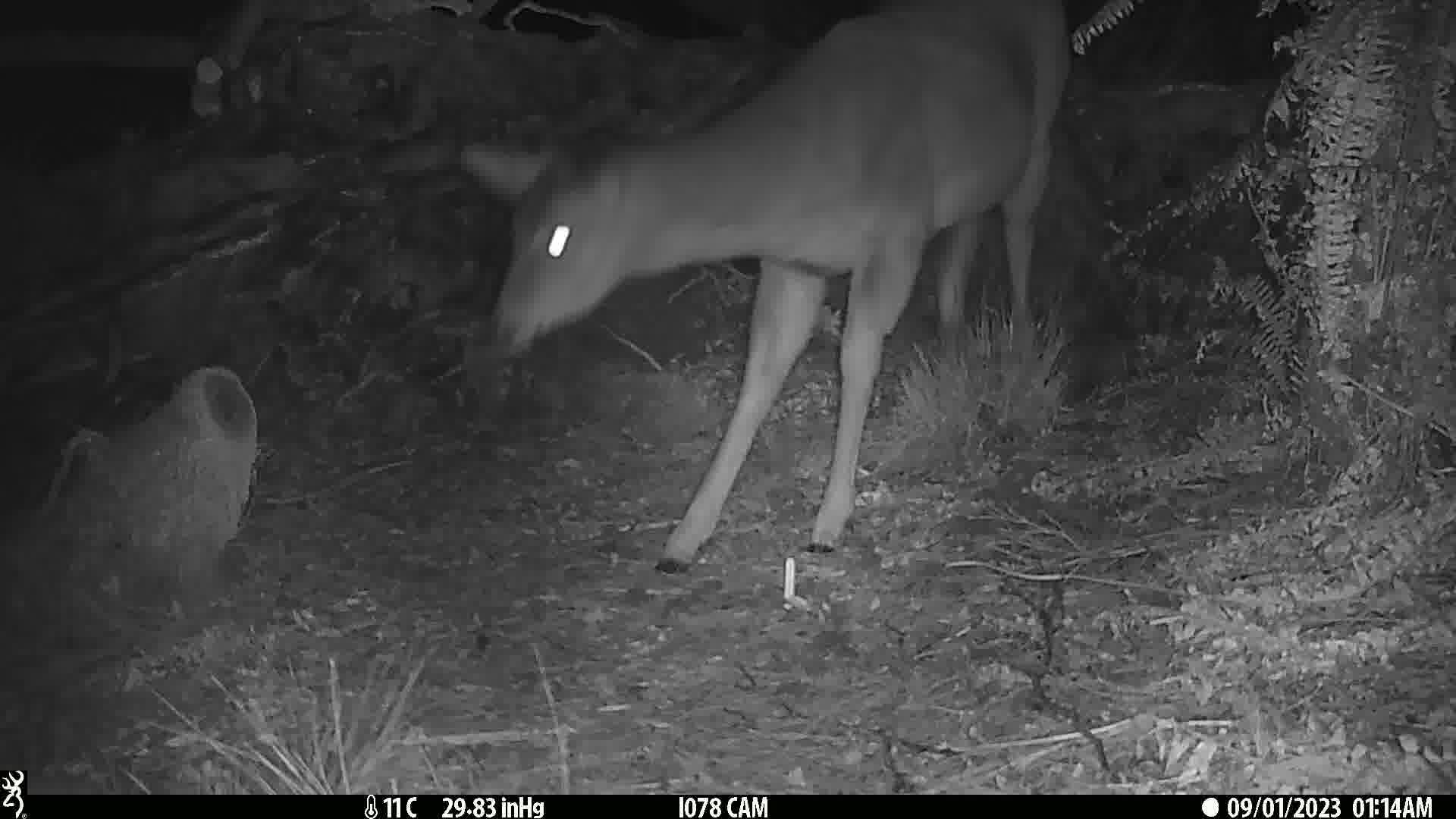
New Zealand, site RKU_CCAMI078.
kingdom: Animalia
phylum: Chordata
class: Mammalia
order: Artiodactyla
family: Cervidae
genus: Odocoileus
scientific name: Odocoileus virginianus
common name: white-tailed deer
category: white tailed deer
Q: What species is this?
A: White tailed deer (white-tailed deer) (Odocoileus virginianus).